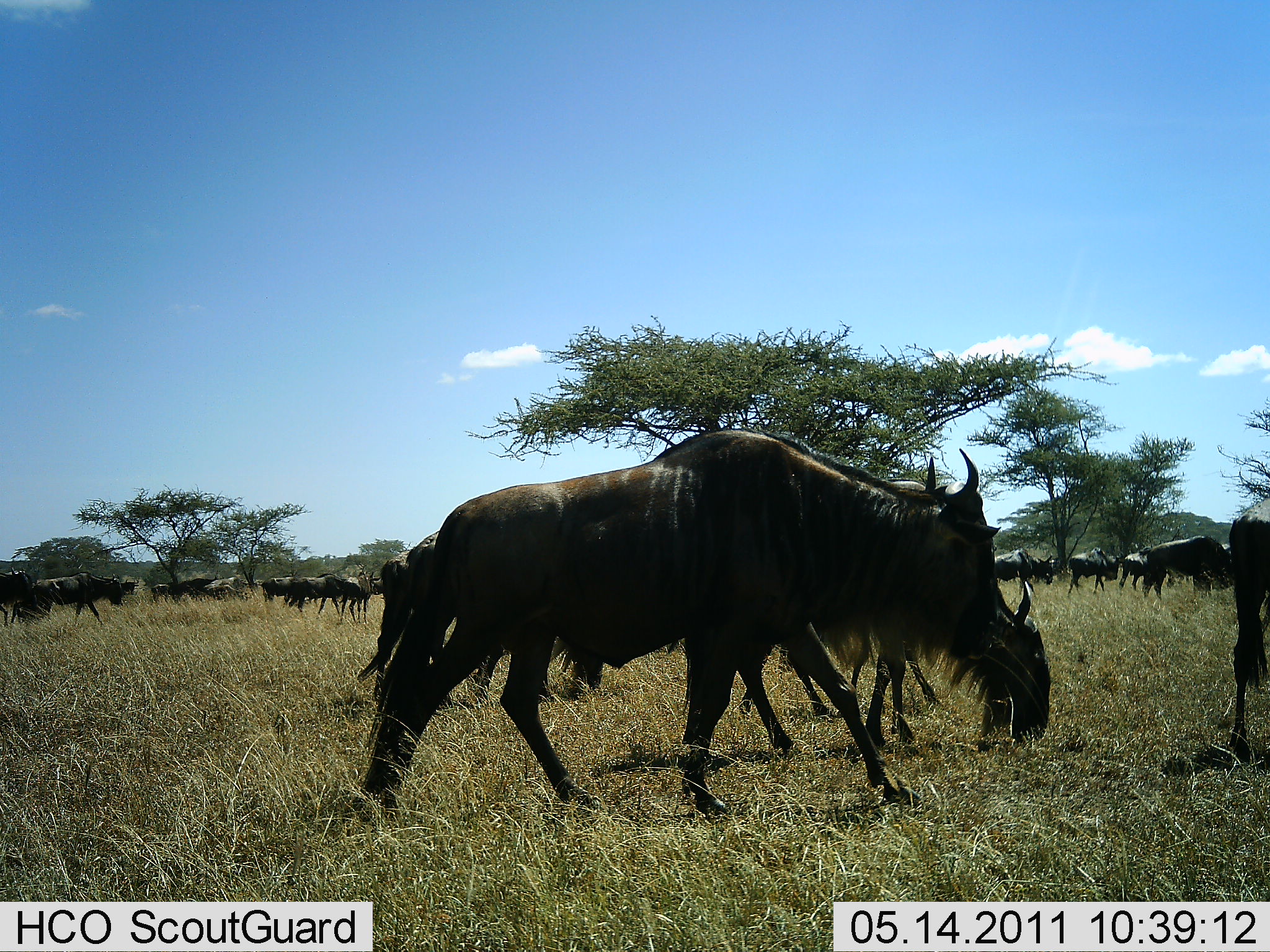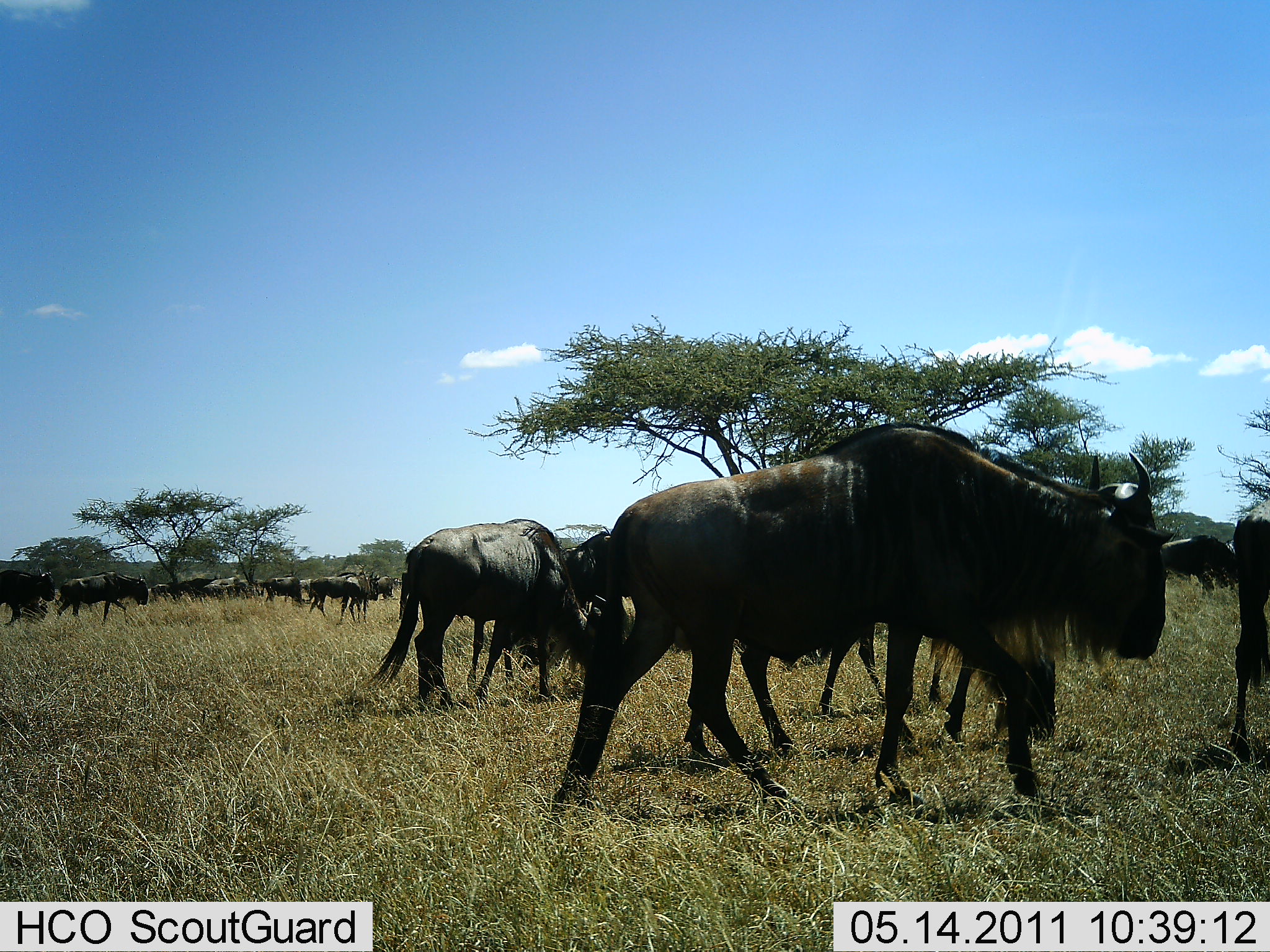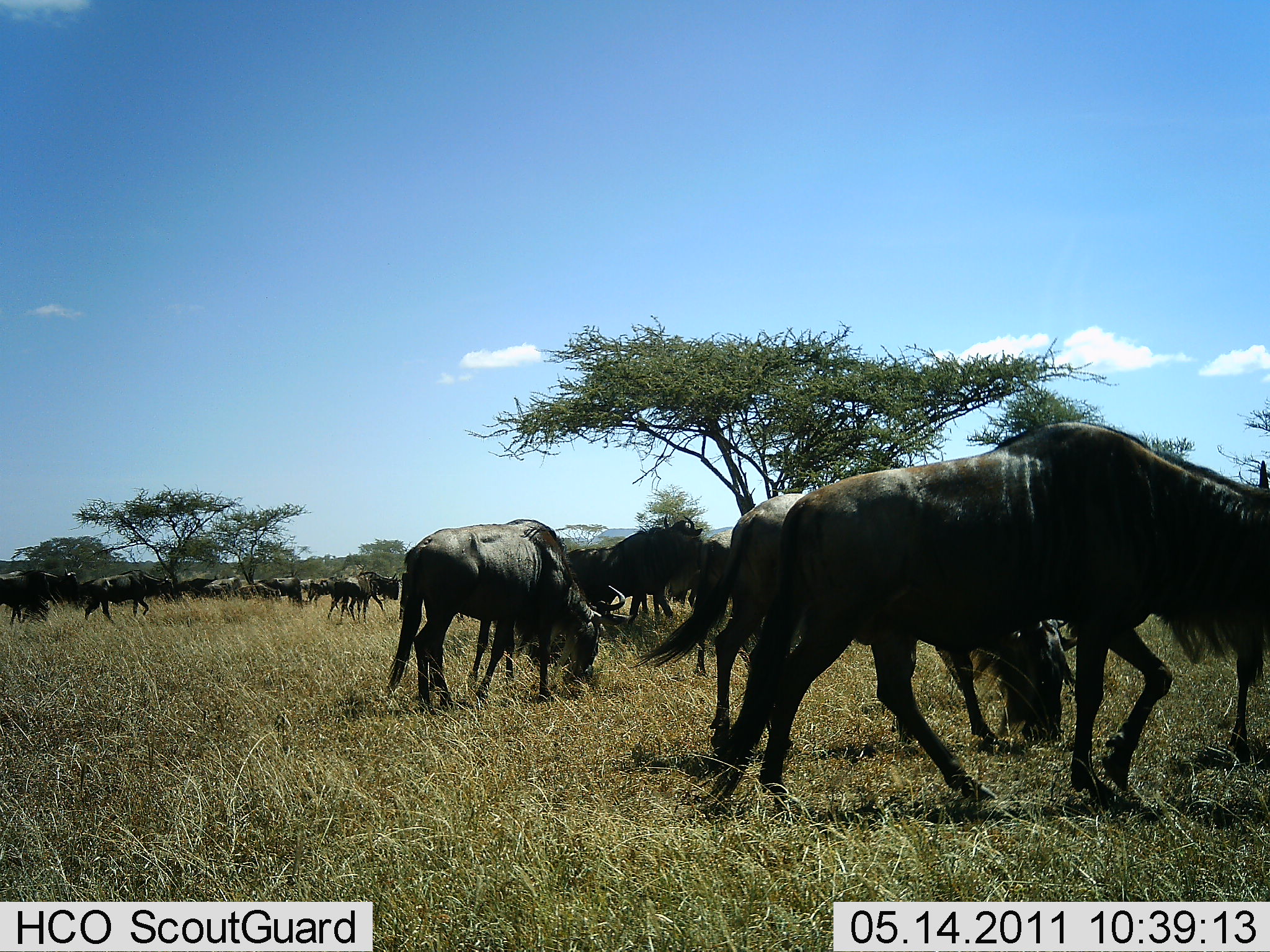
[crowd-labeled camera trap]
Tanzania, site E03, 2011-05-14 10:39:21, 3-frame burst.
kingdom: Animalia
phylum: Chordata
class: Mammalia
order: Artiodactyla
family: Bovidae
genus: Connochaetes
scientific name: Connochaetes taurinus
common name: blue wildebeest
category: wildebeest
Wildebeest (blue wildebeest) (Connochaetes taurinus), count 11-50. Behavior (volunteer vote fractions): standing 20%, resting 20%, moving 90%, interacting 0%. Young present (vote fraction): 0%. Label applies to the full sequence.